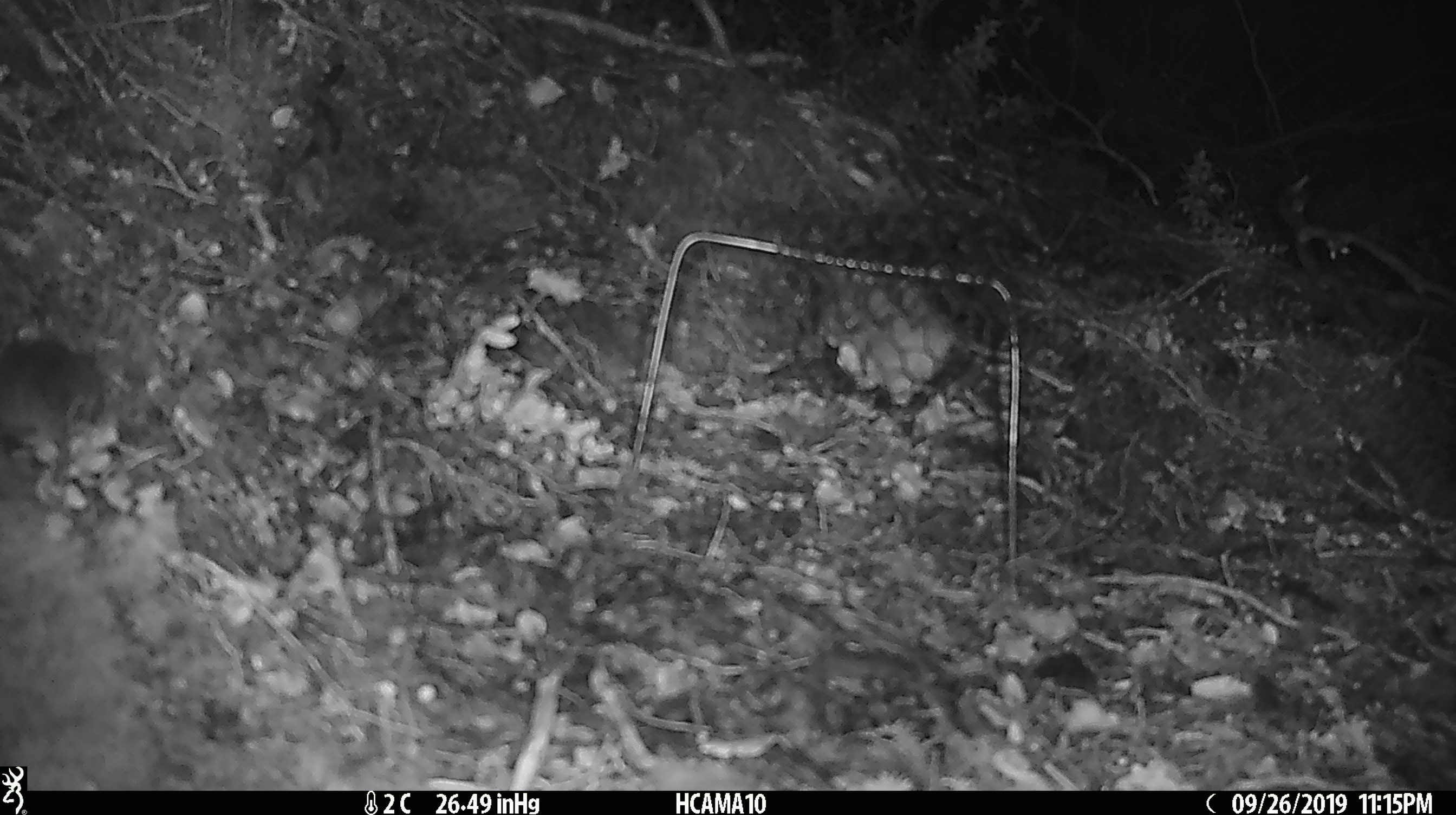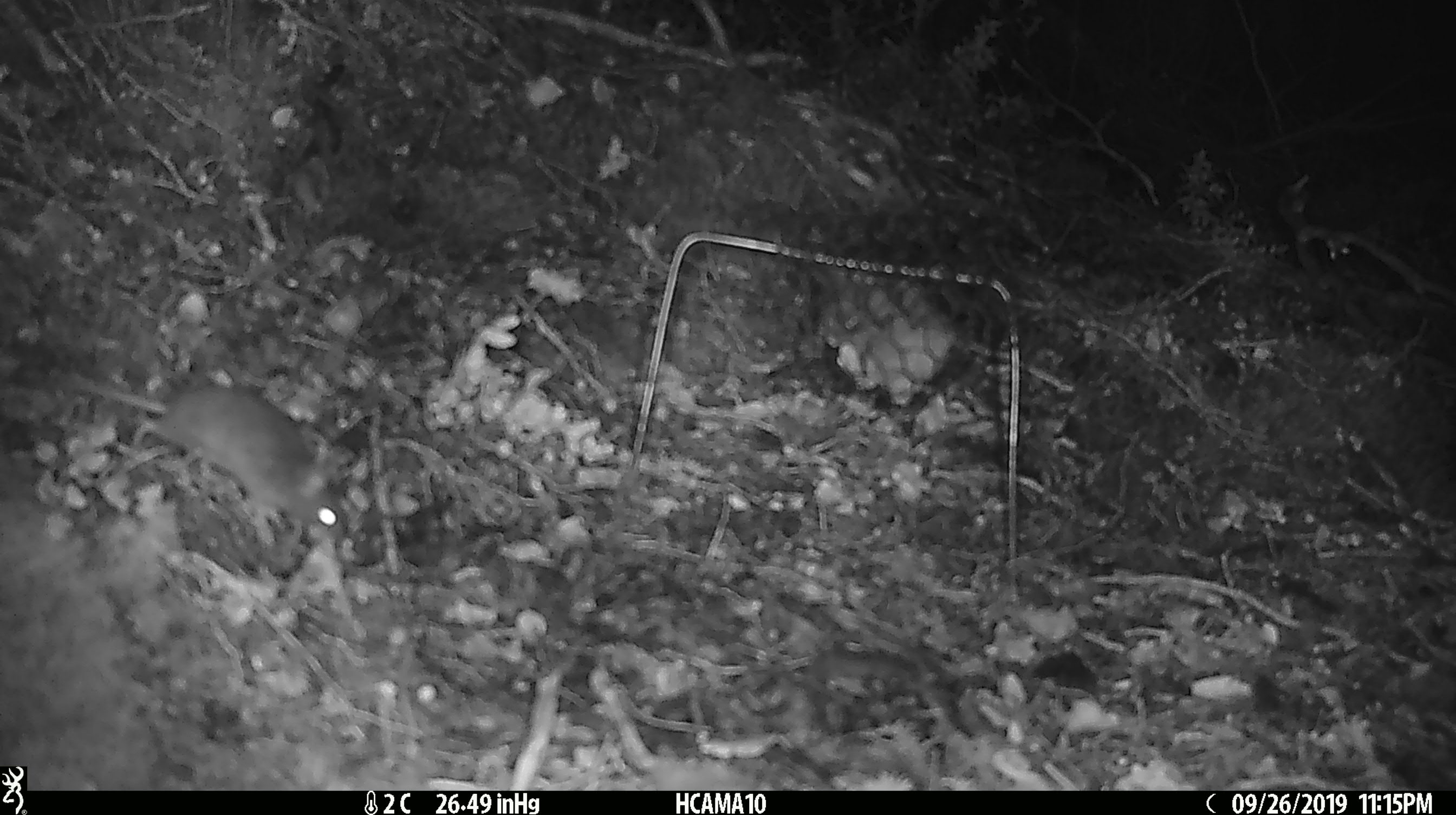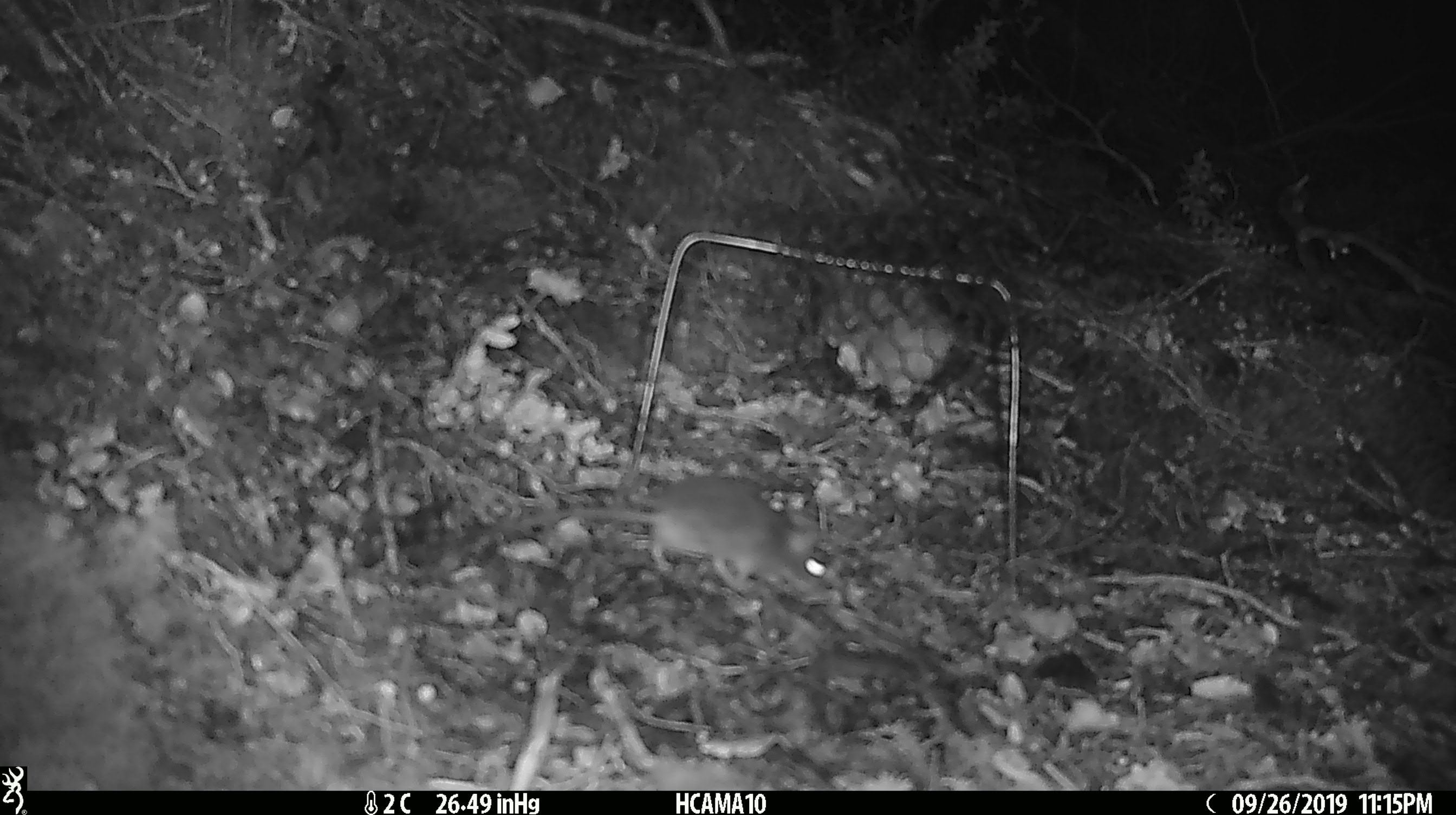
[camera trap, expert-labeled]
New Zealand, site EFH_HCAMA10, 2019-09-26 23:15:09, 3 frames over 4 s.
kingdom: Animalia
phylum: Chordata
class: Mammalia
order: Rodentia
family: Muridae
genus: Mus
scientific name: Mus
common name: mouse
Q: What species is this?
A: Mouse (Mus).